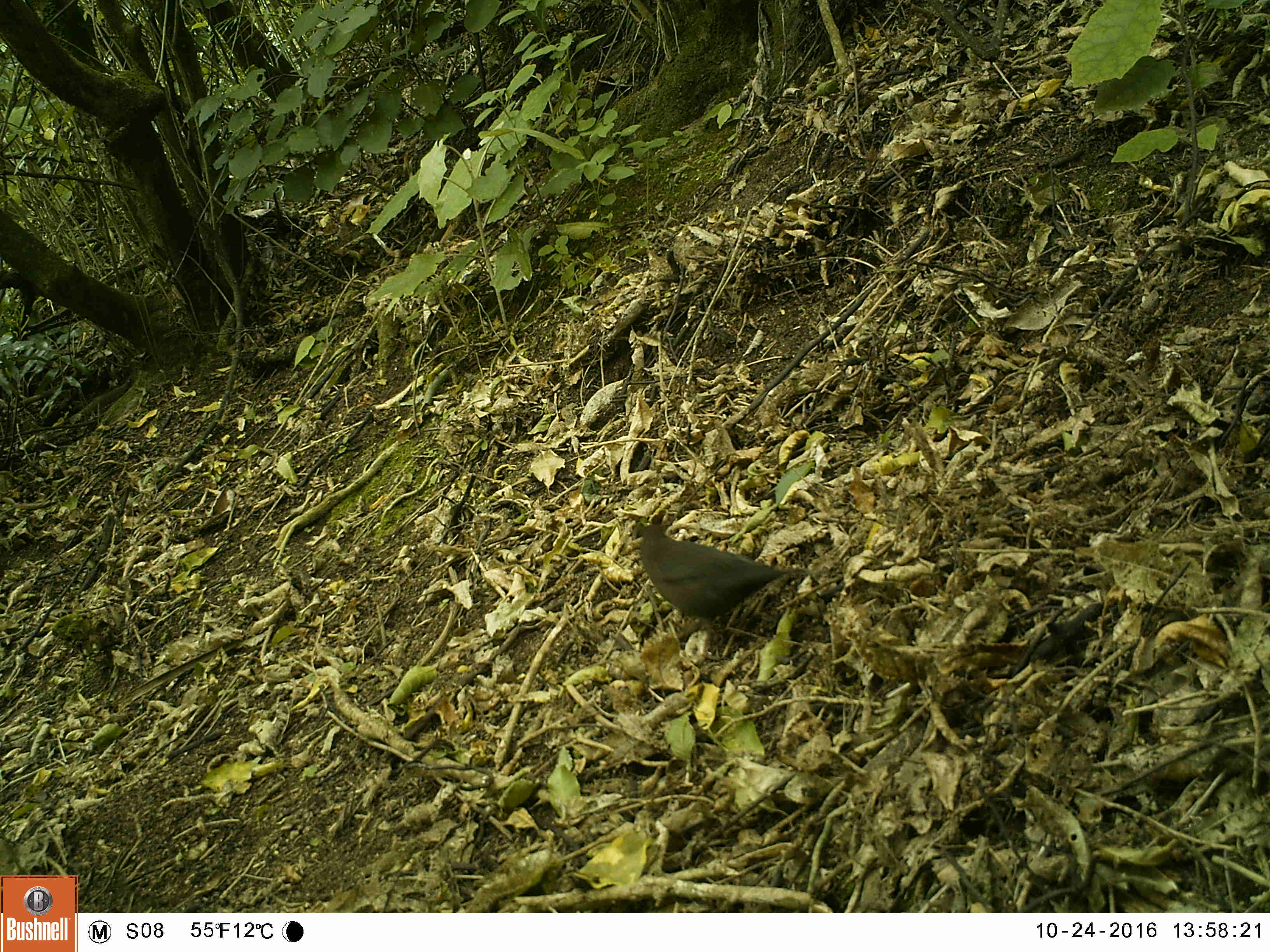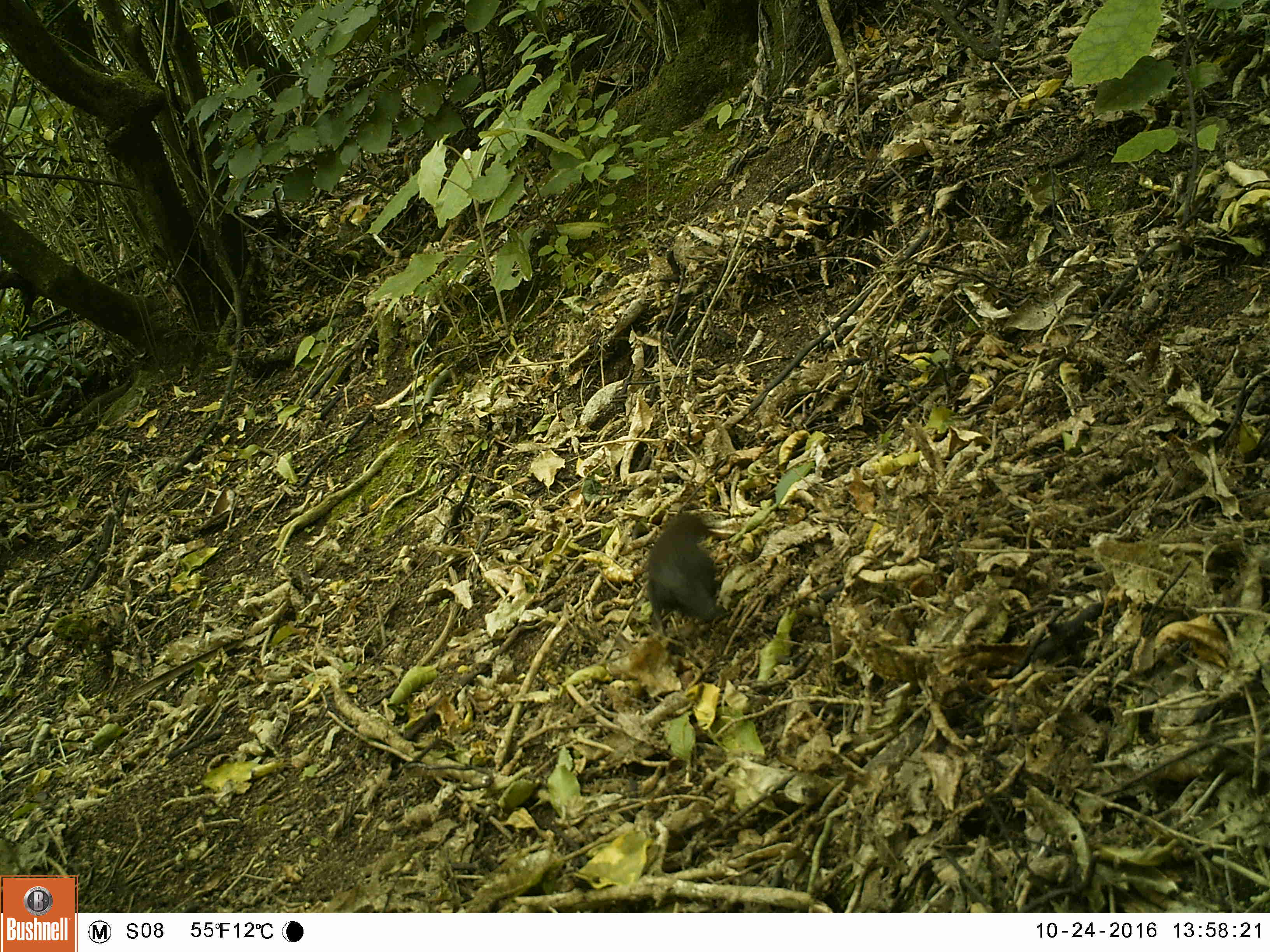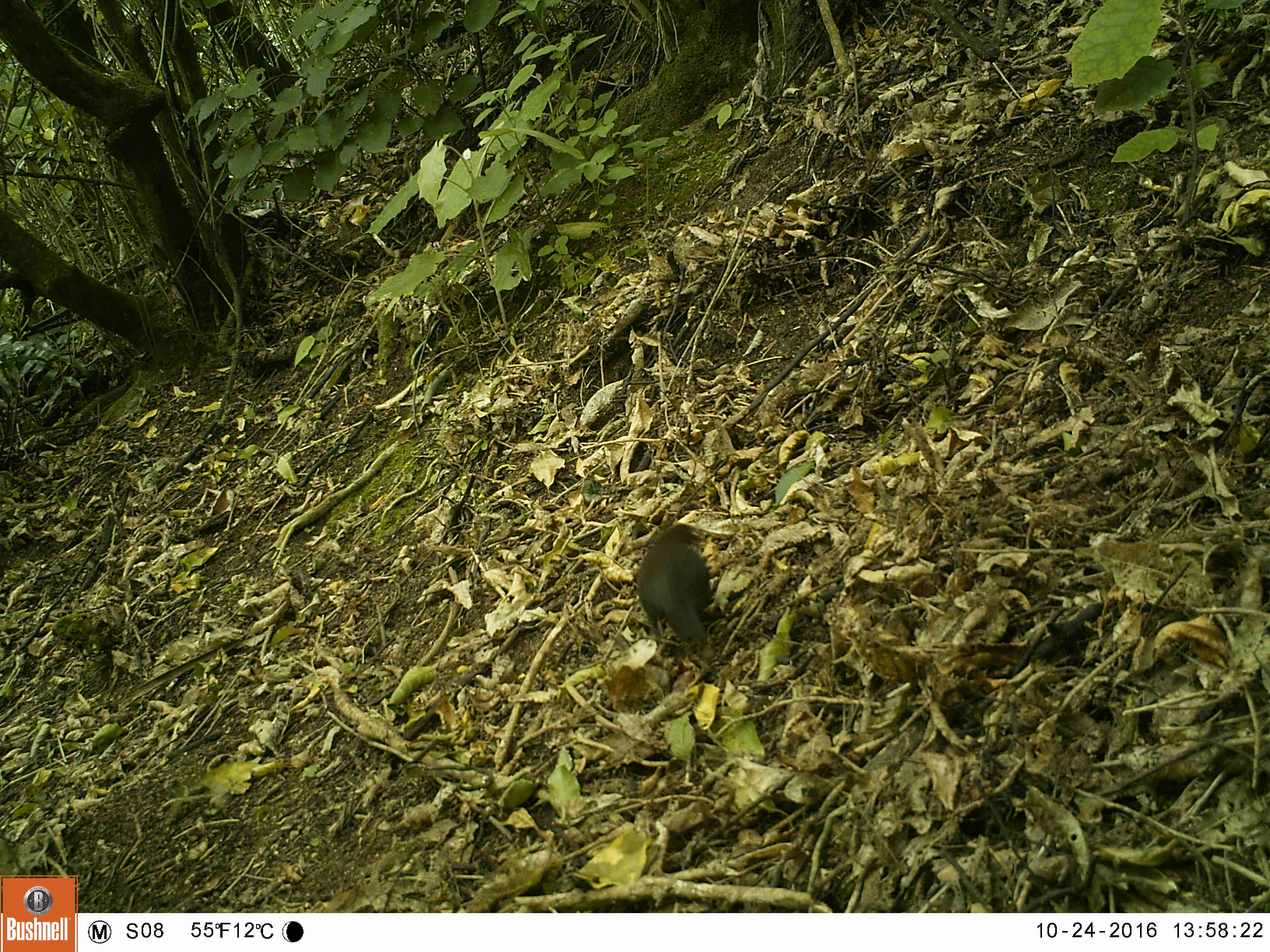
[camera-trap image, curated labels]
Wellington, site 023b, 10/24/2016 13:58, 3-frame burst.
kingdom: Animalia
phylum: Chordata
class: Aves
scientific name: Aves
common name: bird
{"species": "bird (Aves)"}